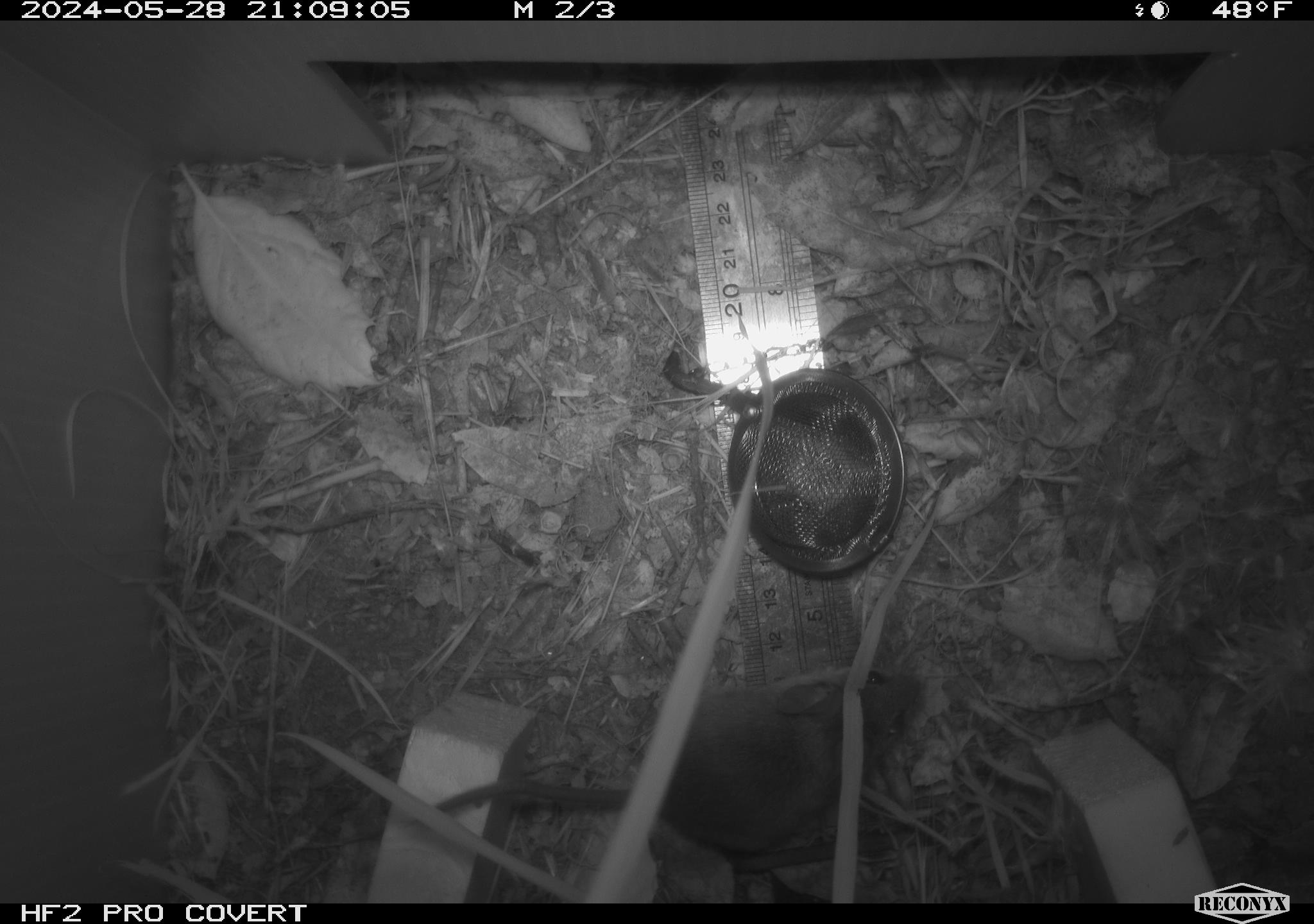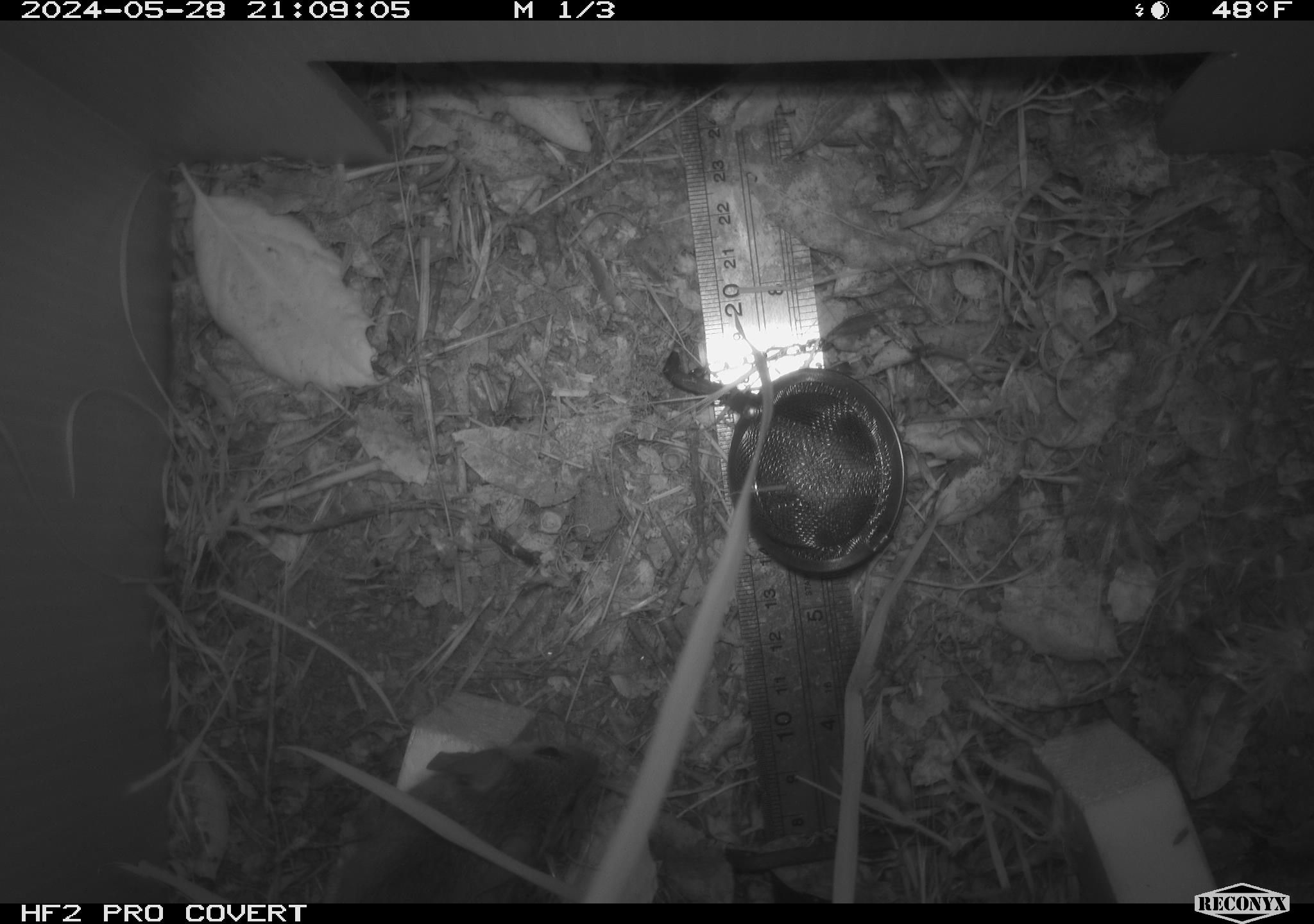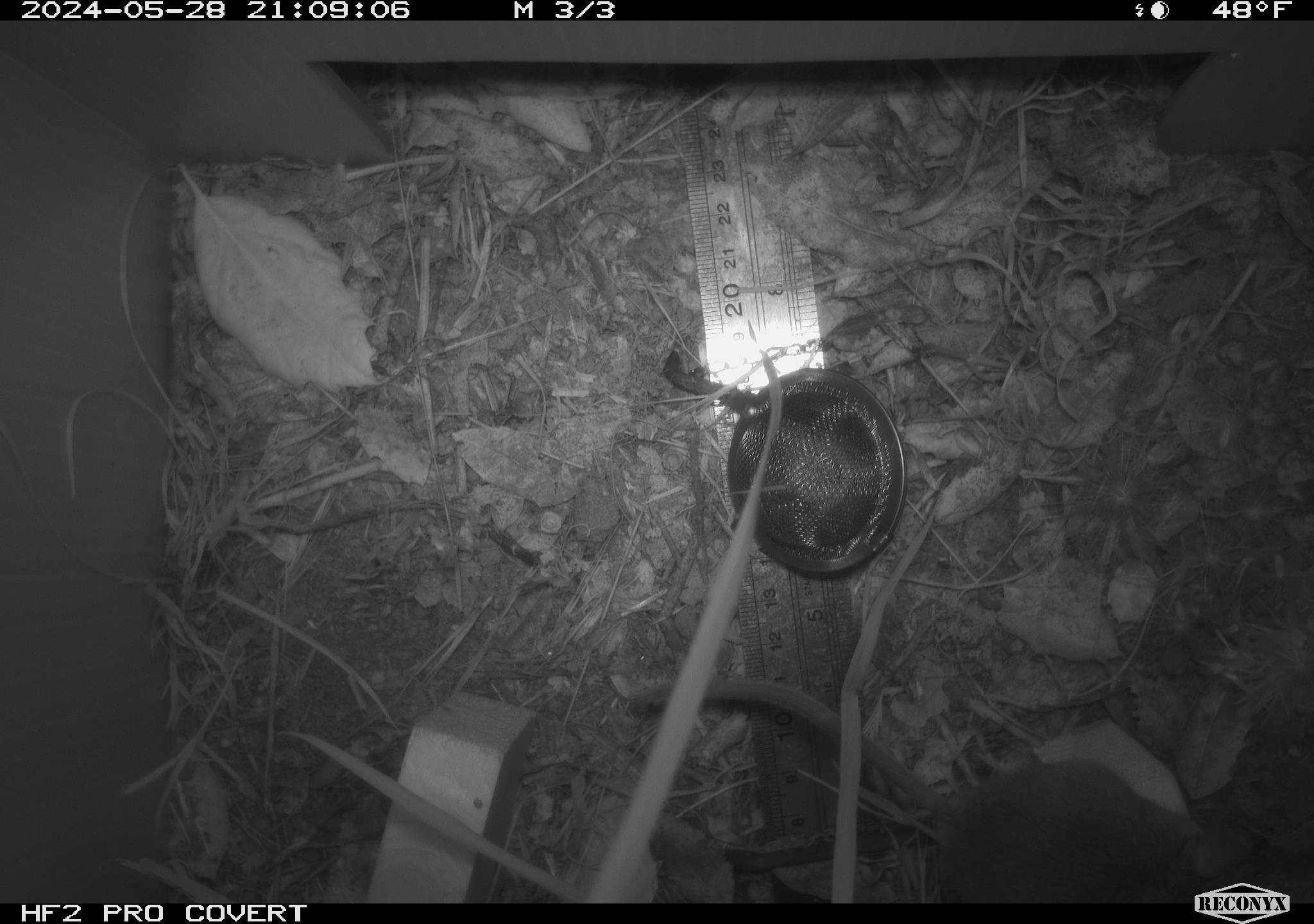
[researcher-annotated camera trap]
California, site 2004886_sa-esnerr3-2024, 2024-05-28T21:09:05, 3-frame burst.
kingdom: Animalia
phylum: Chordata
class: Mammalia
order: Rodentia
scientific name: Rodentia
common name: rodent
Rodent (Rodentia).